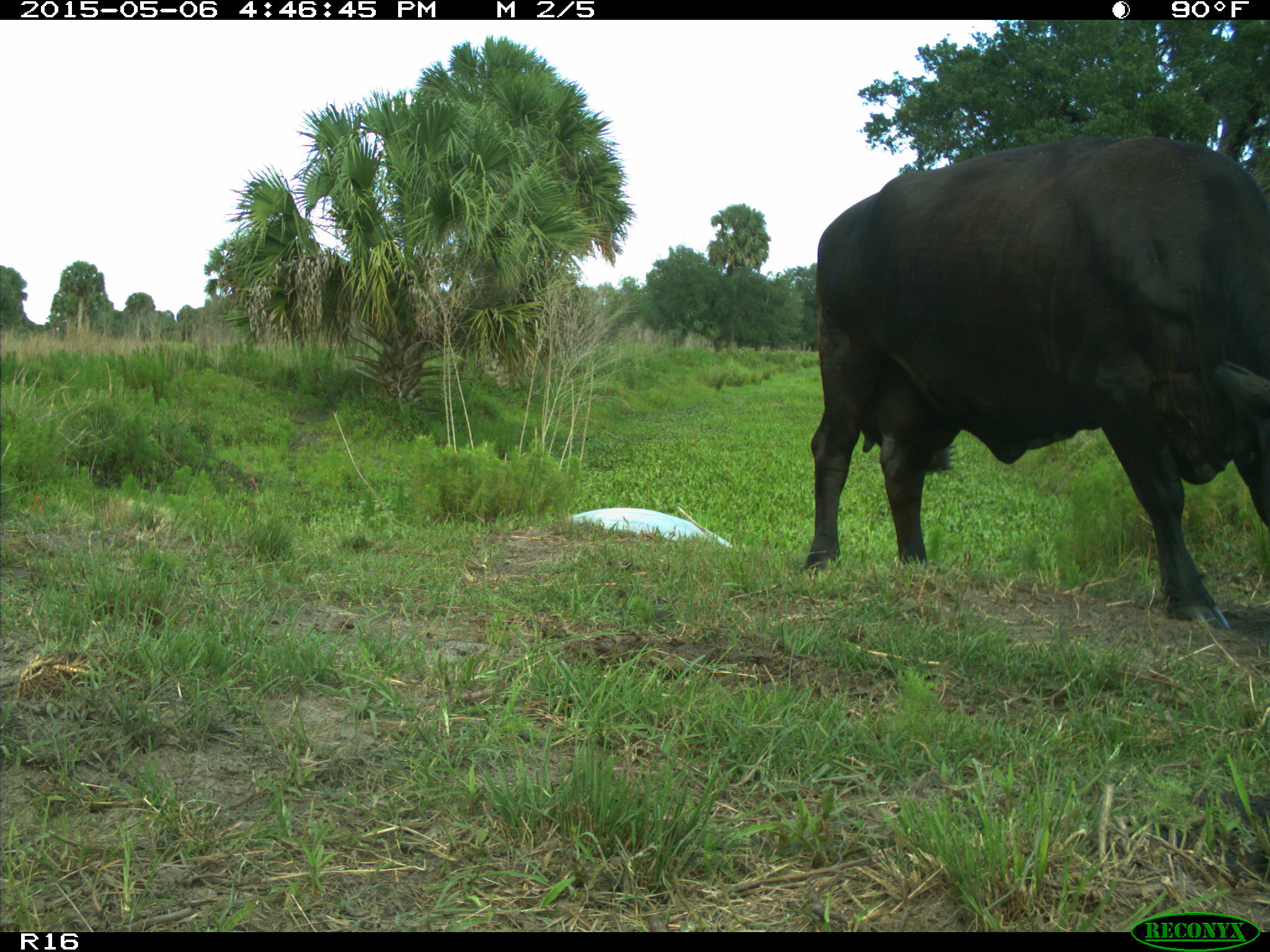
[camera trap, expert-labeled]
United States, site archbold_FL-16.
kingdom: Animalia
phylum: Chordata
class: Mammalia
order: Artiodactyla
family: Bovidae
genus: Bos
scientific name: Bos taurus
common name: domestic cow